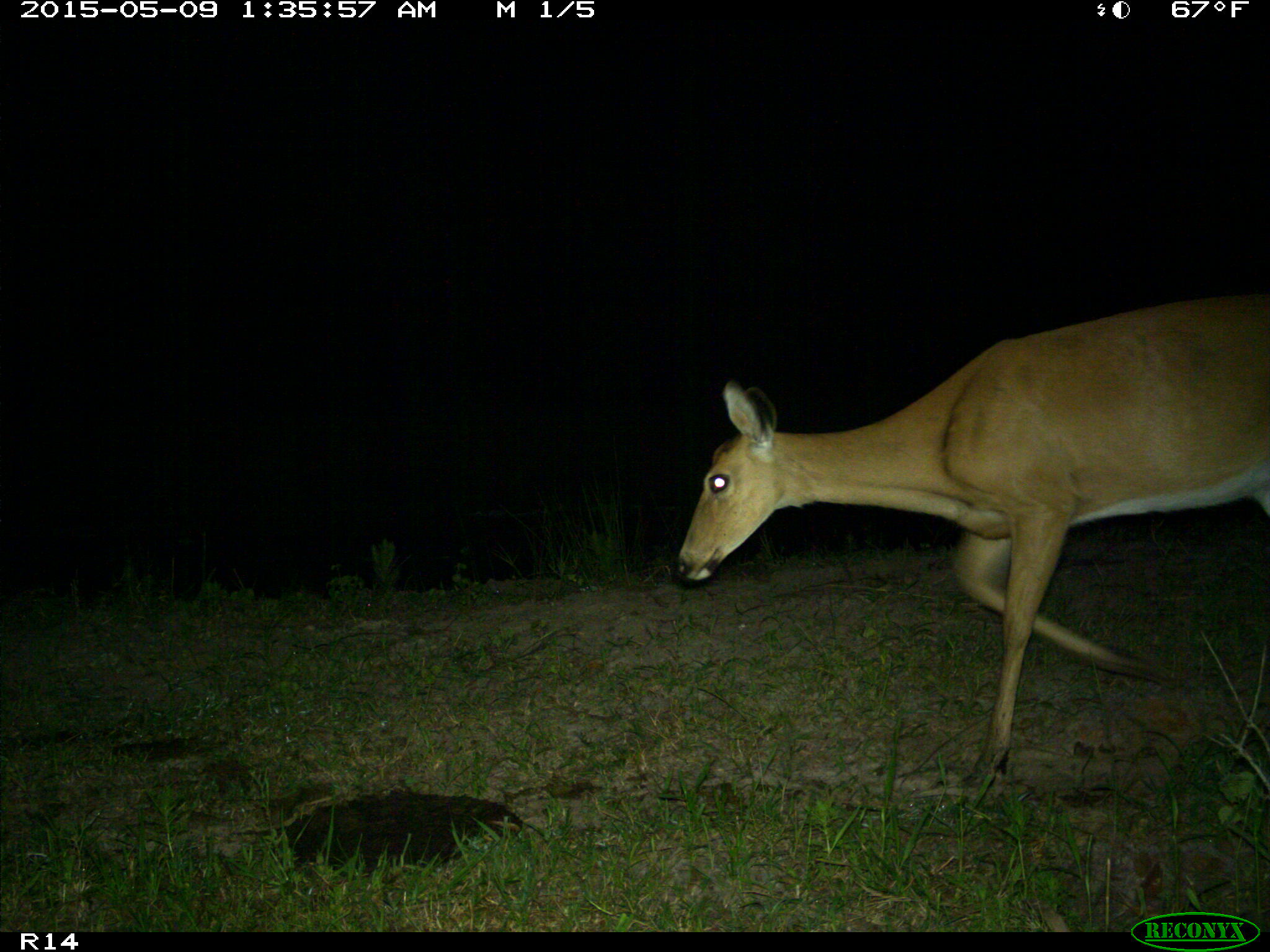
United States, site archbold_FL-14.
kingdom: Animalia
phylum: Chordata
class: Mammalia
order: Artiodactyla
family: Cervidae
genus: Odocoileus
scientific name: Odocoileus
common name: deer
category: unidentified deer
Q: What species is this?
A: Unidentified deer (deer) (Odocoileus).